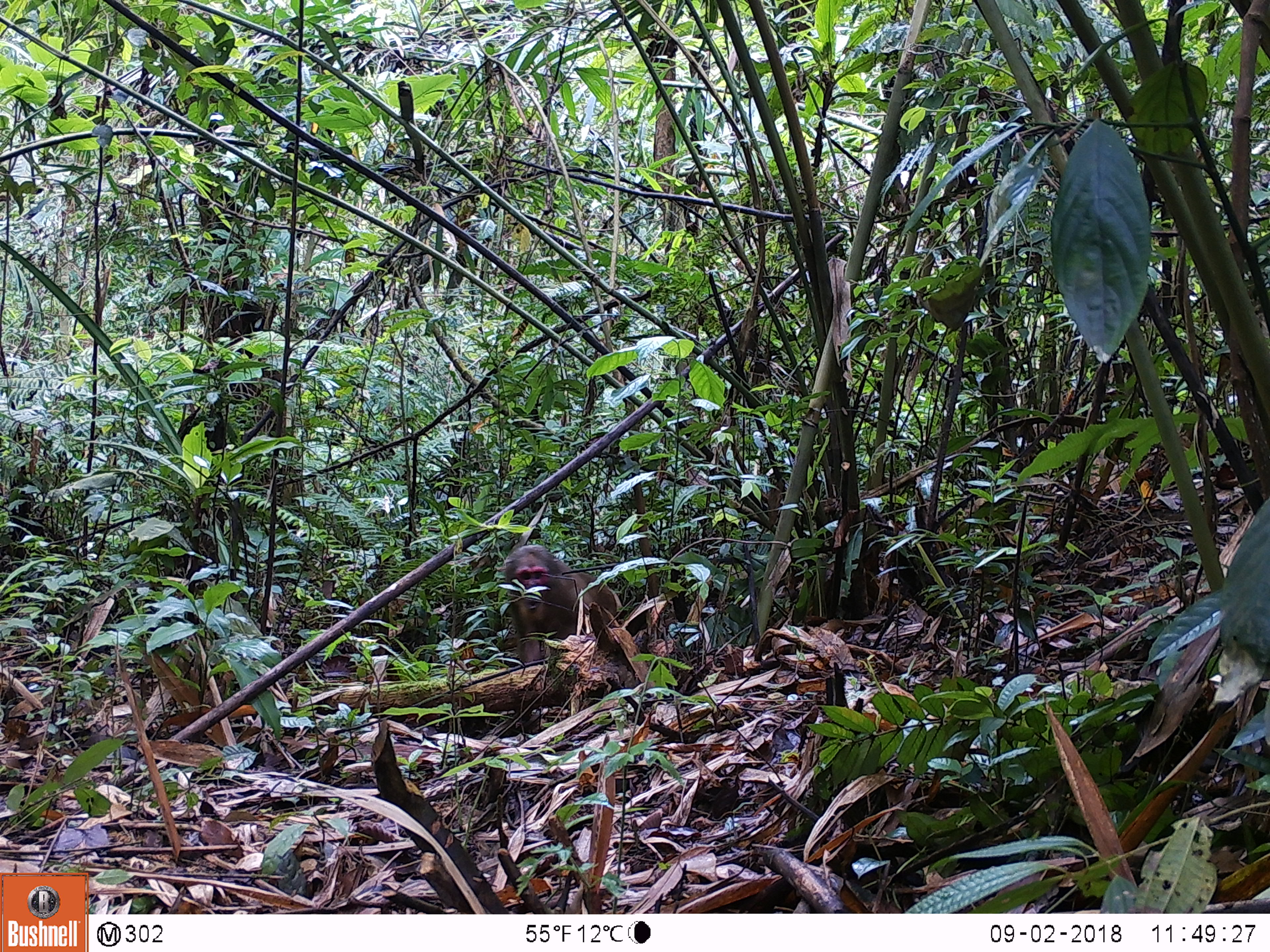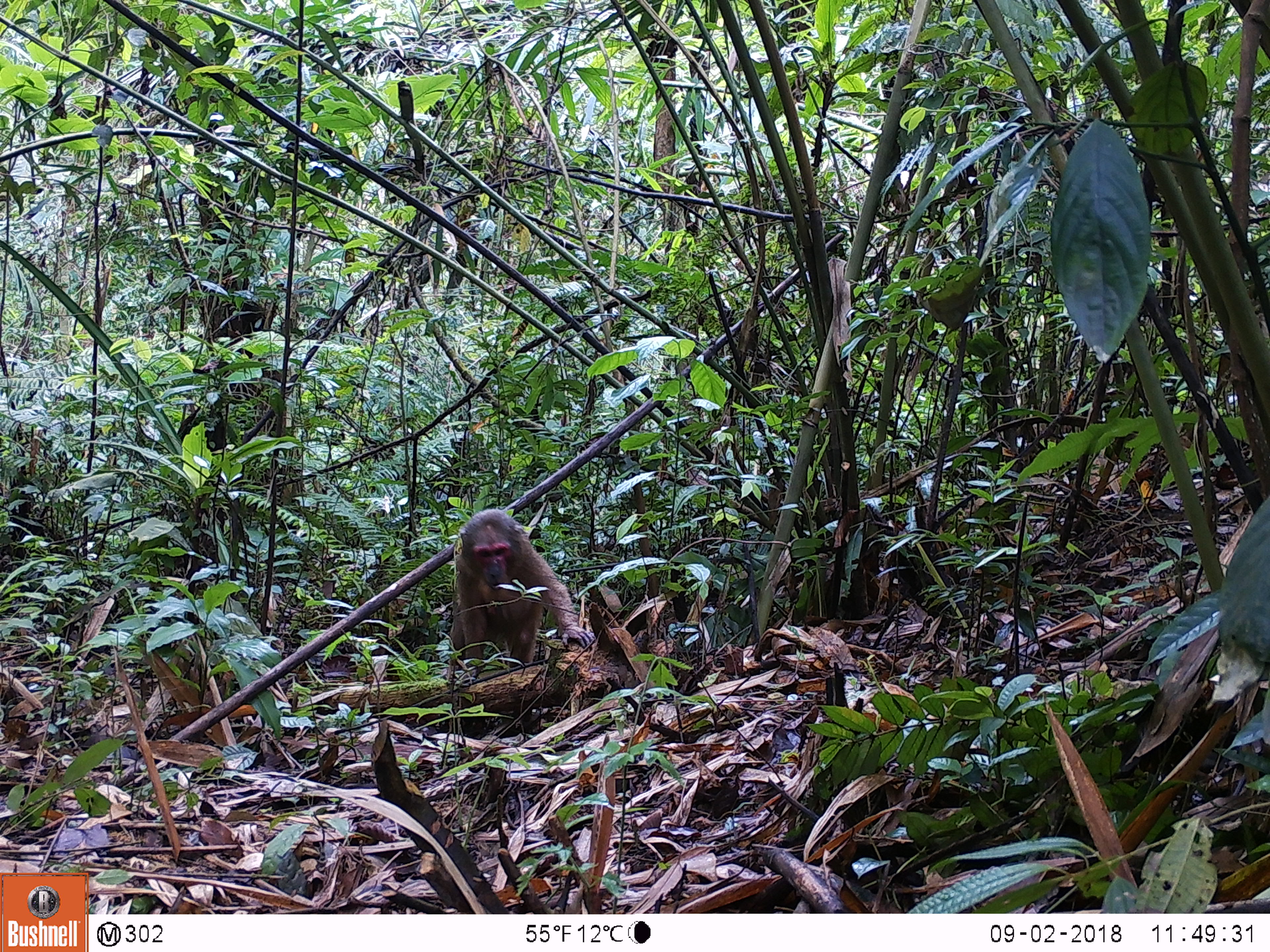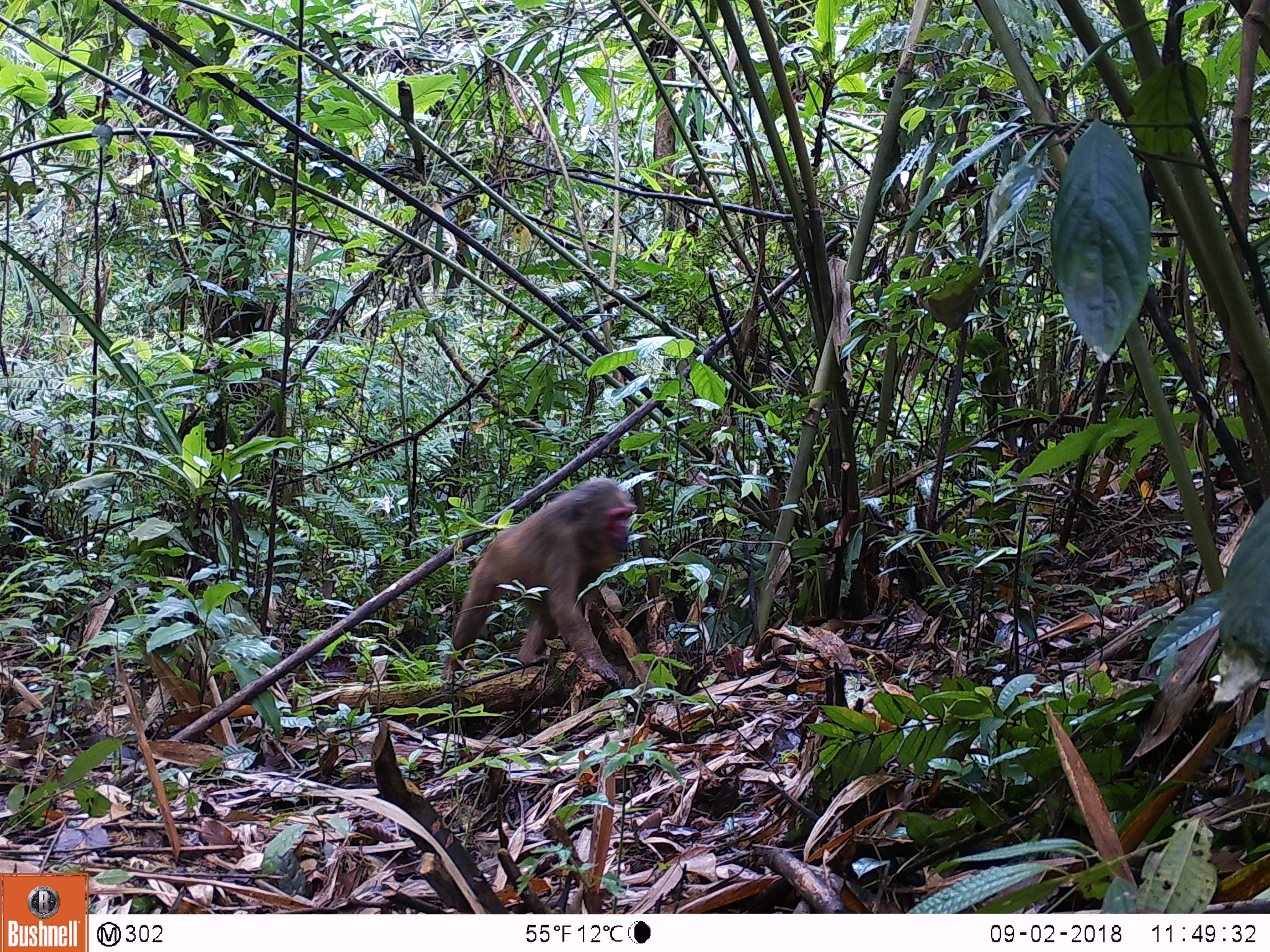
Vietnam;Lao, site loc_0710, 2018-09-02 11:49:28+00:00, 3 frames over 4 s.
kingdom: Animalia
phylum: Chordata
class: Mammalia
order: Primates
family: Cercopithecidae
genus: Macaca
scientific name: Macaca arctoides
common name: stump-tailed macaque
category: stump tailed macaque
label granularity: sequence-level